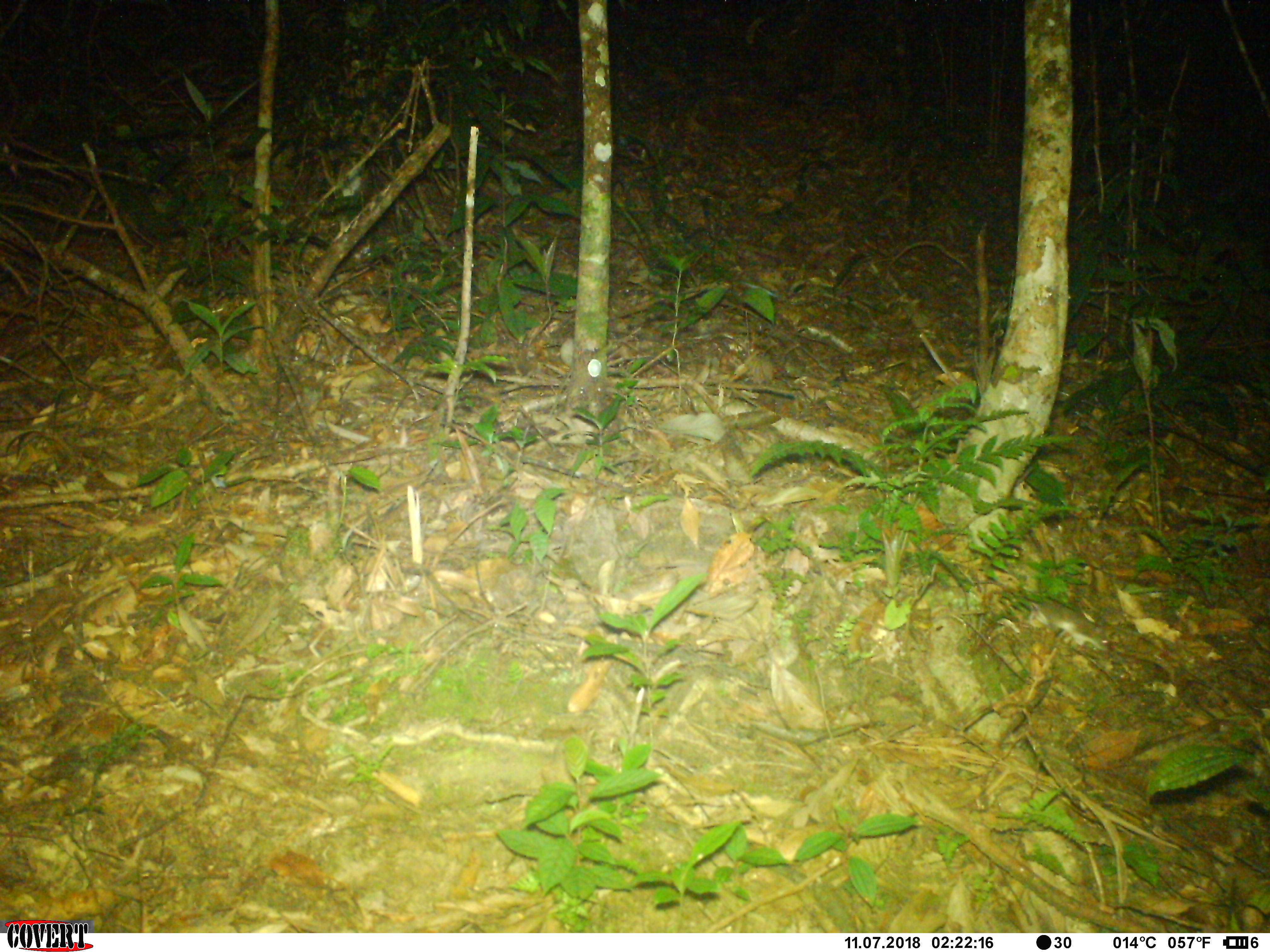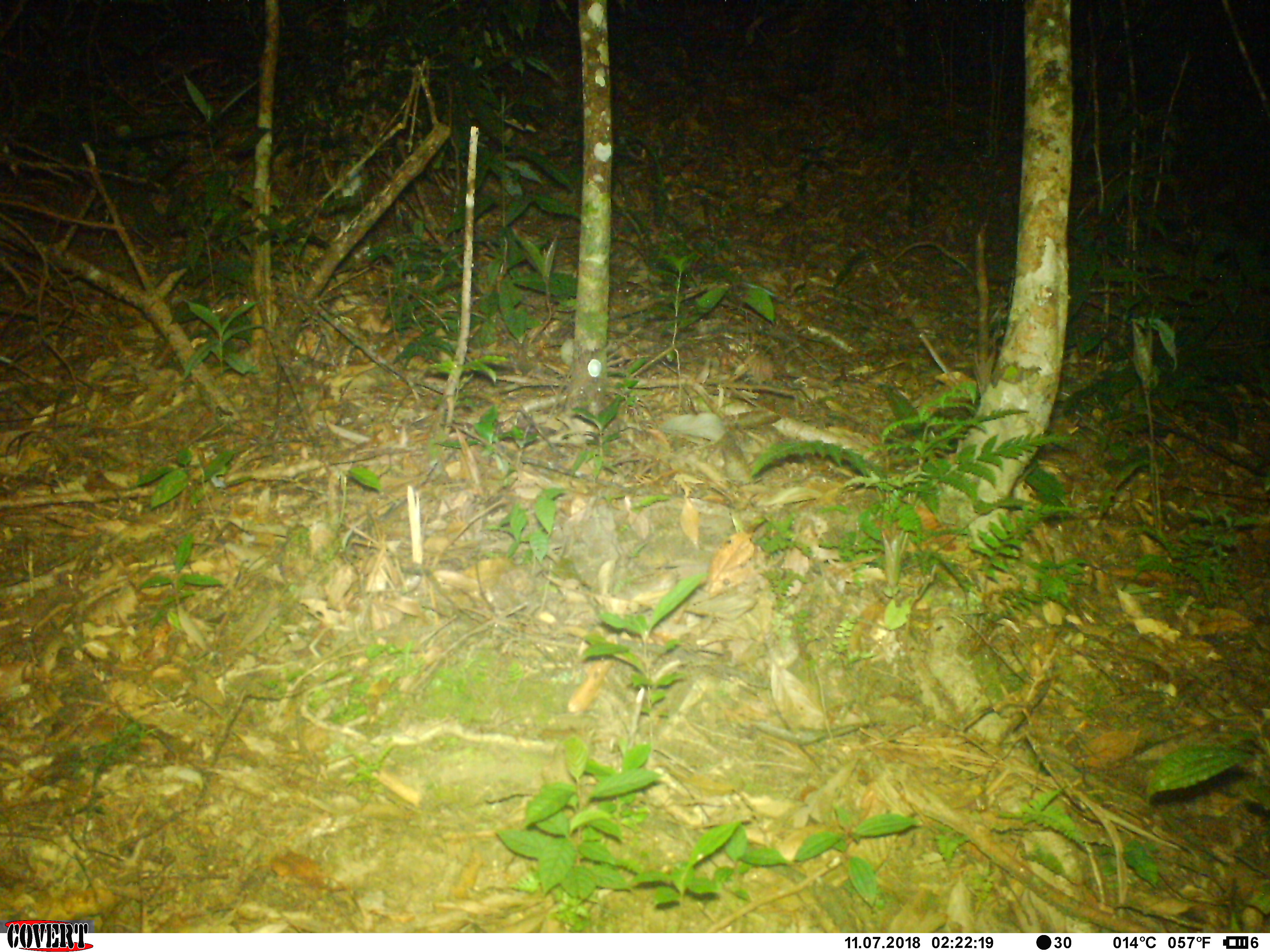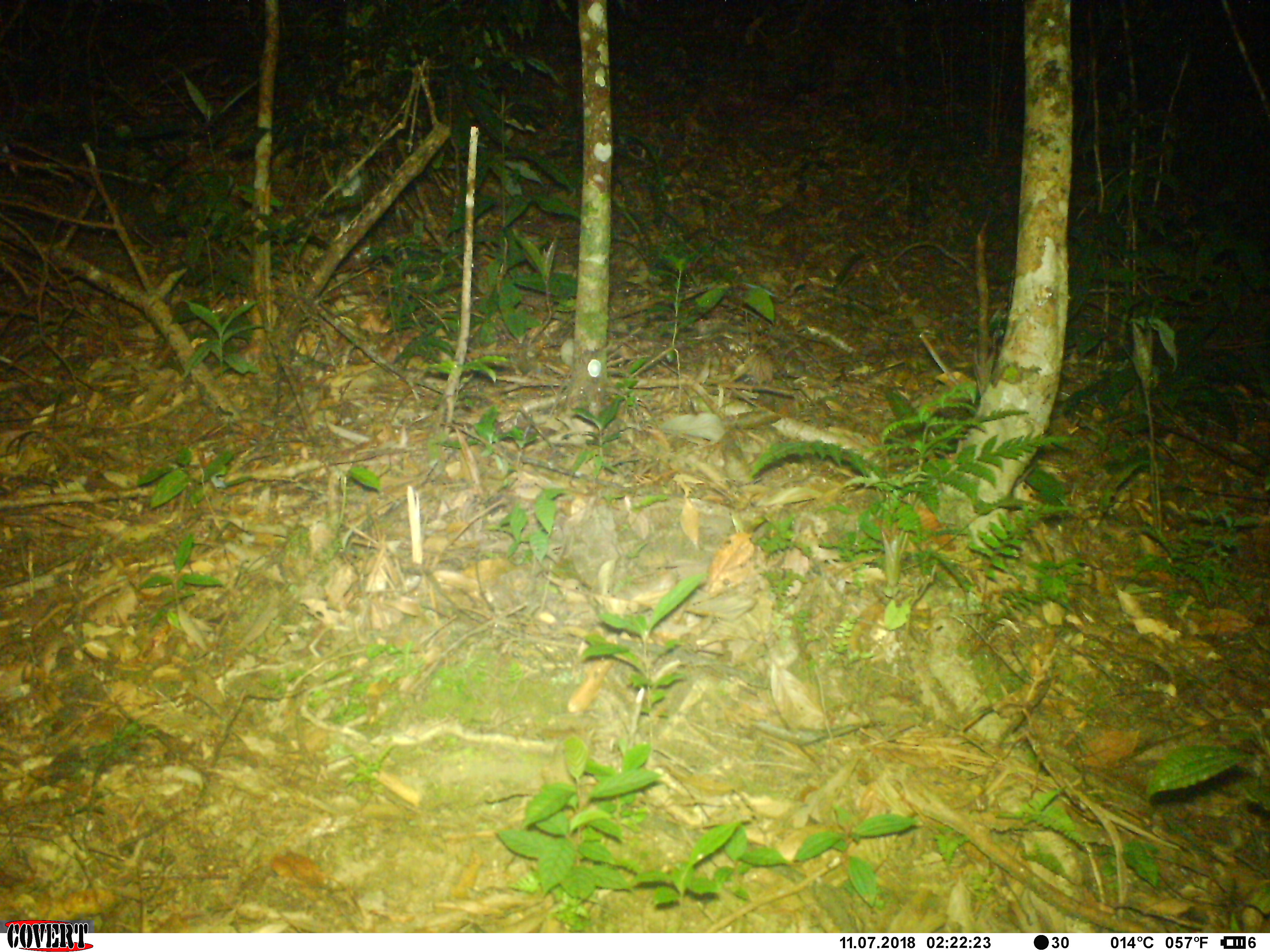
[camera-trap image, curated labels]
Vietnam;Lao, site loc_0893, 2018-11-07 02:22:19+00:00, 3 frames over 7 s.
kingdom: Animalia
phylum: Chordata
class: Mammalia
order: Rodentia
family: Muridae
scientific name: Muridae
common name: old-world mice and rats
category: unidentified murid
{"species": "unidentified murid (old-world mice and rats) (Muridae)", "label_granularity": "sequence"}